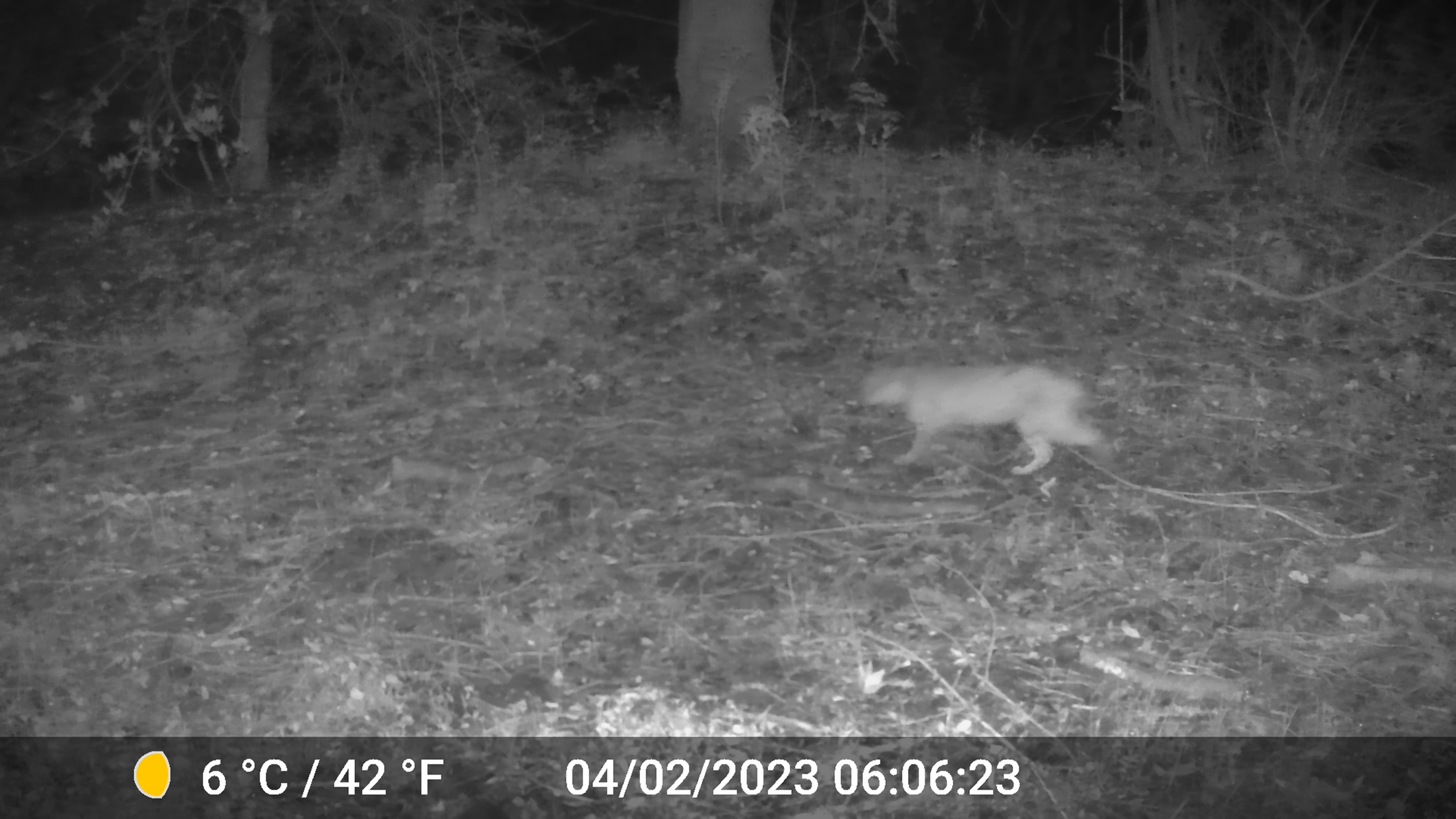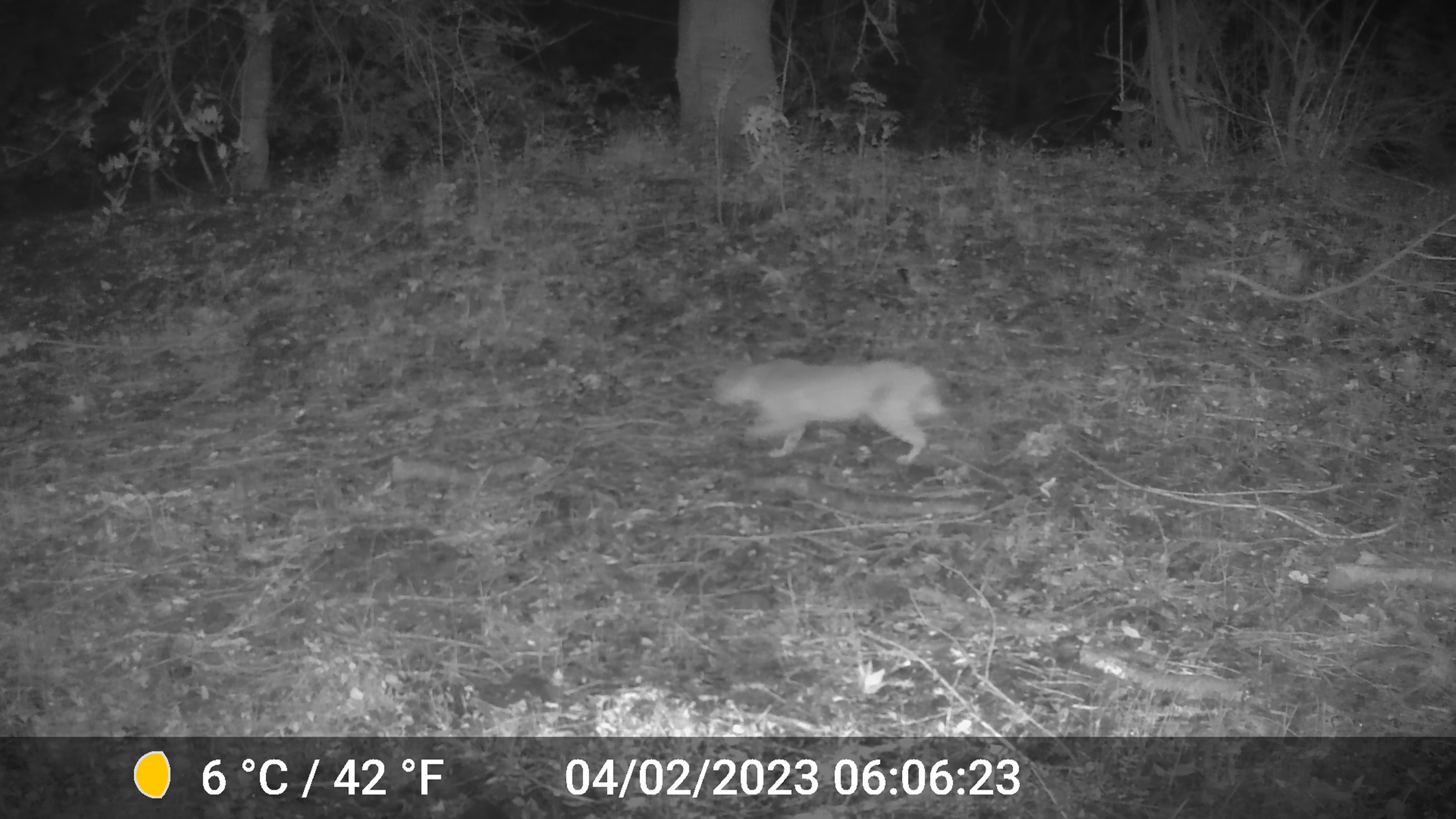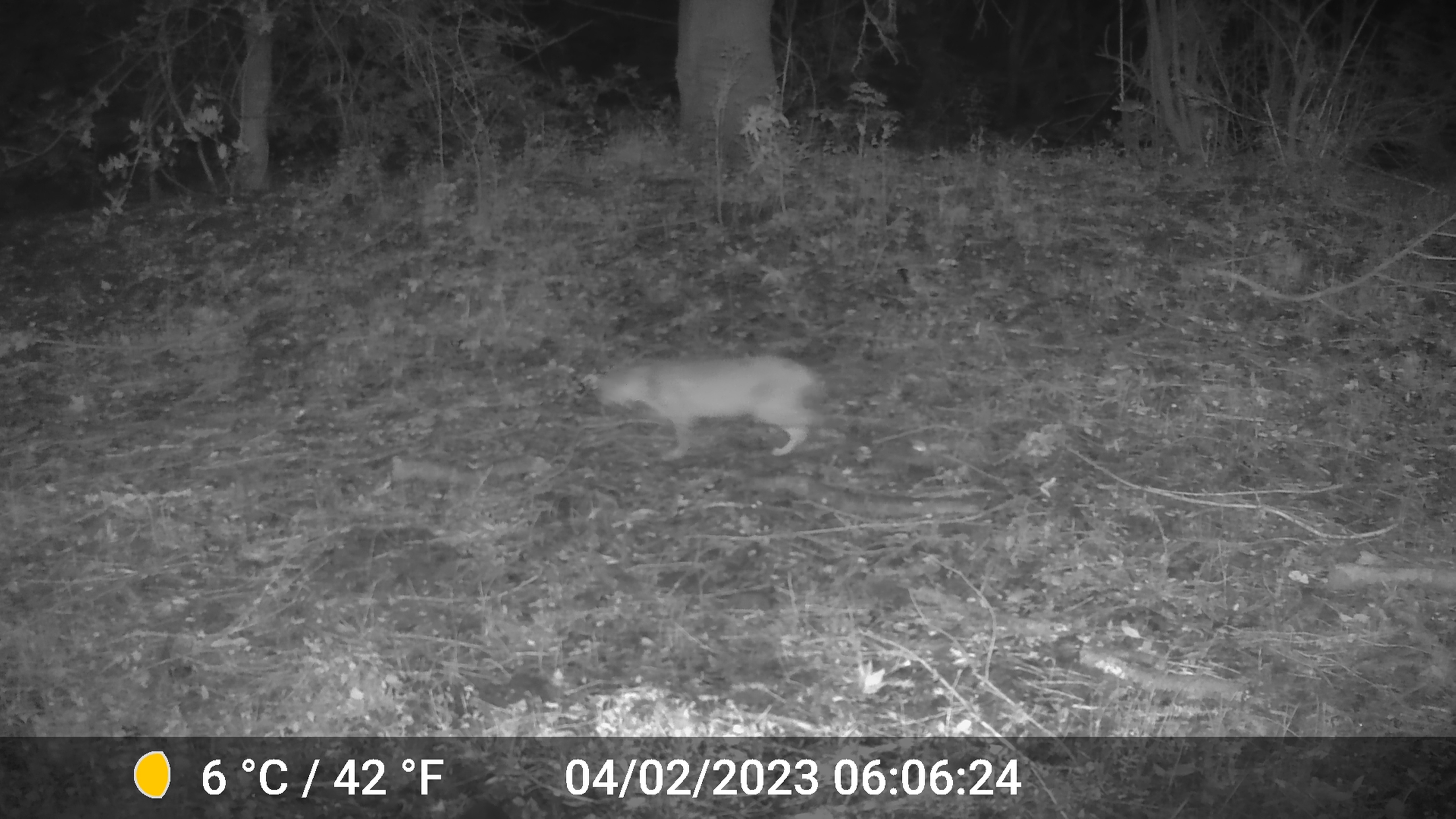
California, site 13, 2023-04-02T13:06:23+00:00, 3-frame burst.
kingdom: Animalia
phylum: Chordata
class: Mammalia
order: Carnivora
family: Felidae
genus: Lynx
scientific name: Lynx rufus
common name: bobcat